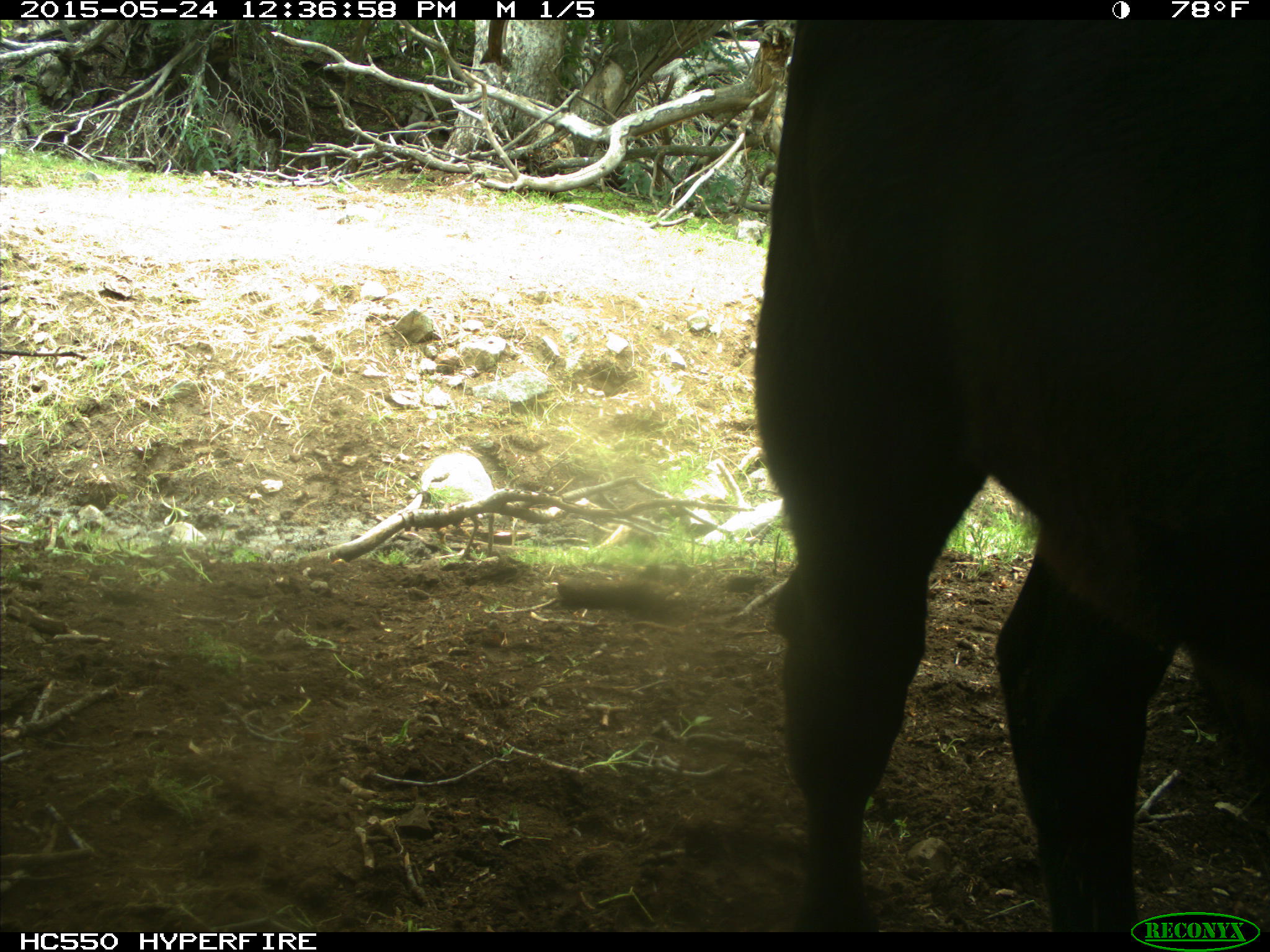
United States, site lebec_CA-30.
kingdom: Animalia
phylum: Chordata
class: Mammalia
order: Artiodactyla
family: Bovidae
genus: Bos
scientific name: Bos taurus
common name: domestic cow